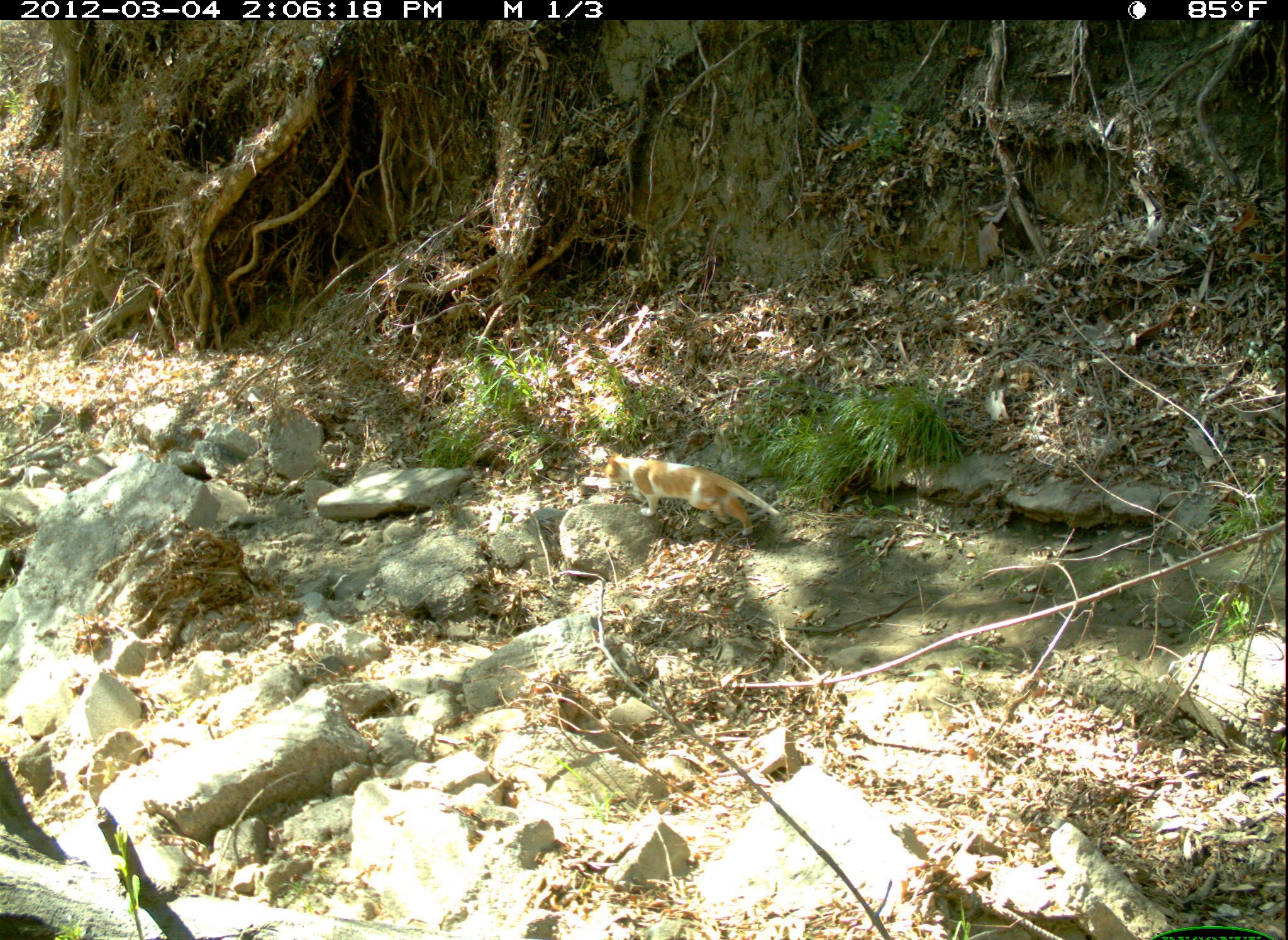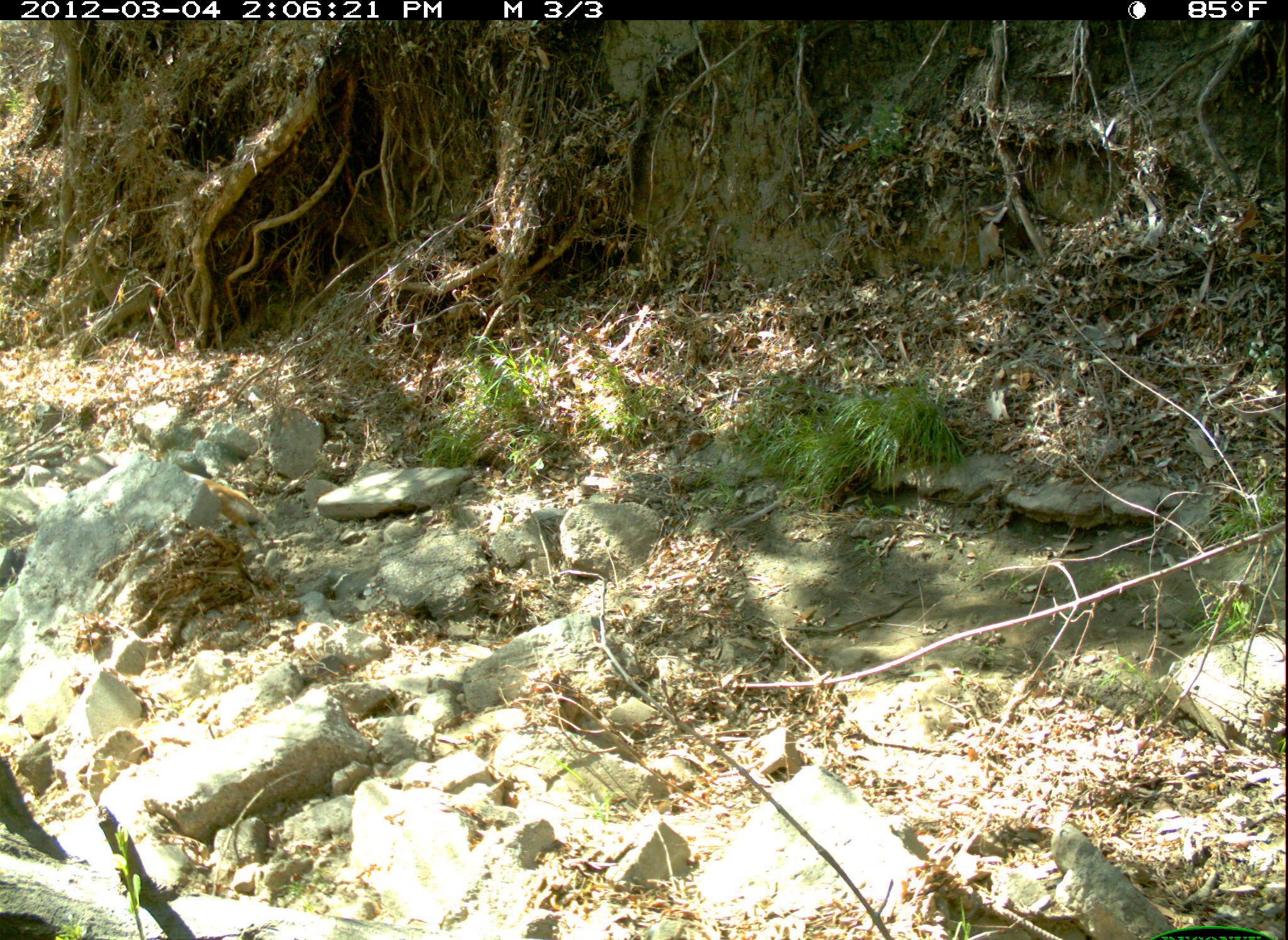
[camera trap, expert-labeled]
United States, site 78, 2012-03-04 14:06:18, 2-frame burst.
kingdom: Animalia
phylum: Chordata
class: Mammalia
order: Carnivora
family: Felidae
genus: Felis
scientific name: Felis catus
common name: cat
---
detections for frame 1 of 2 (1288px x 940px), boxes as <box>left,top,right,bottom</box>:
cat: <box>596,441,791,546</box>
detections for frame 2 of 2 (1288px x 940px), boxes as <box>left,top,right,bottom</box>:
cat: <box>163,468,291,546</box>